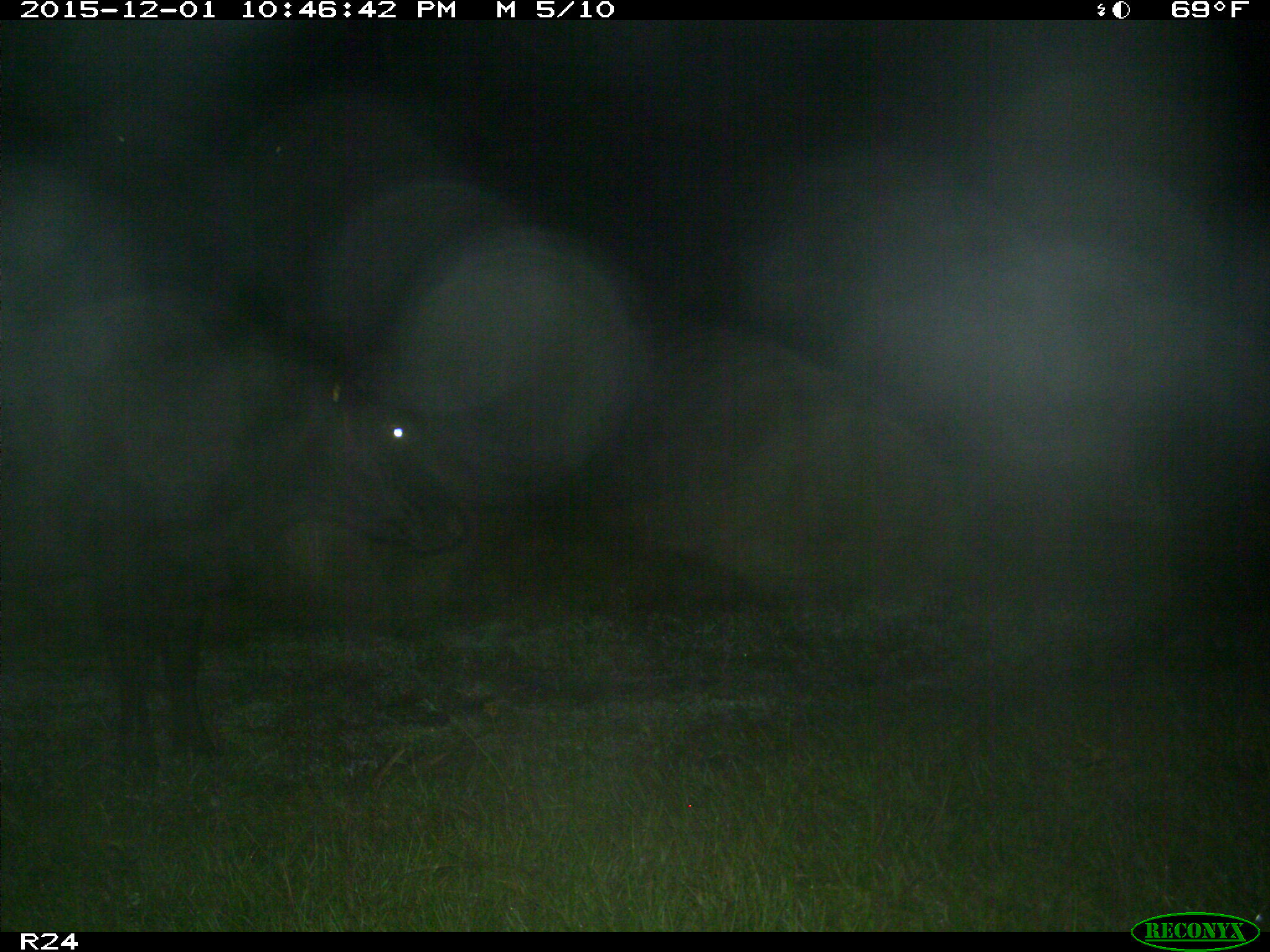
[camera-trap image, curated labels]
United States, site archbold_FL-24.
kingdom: Animalia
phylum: Chordata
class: Mammalia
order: Artiodactyla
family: Bovidae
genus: Bos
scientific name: Bos taurus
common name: domestic cow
Bos taurus (domestic cow).